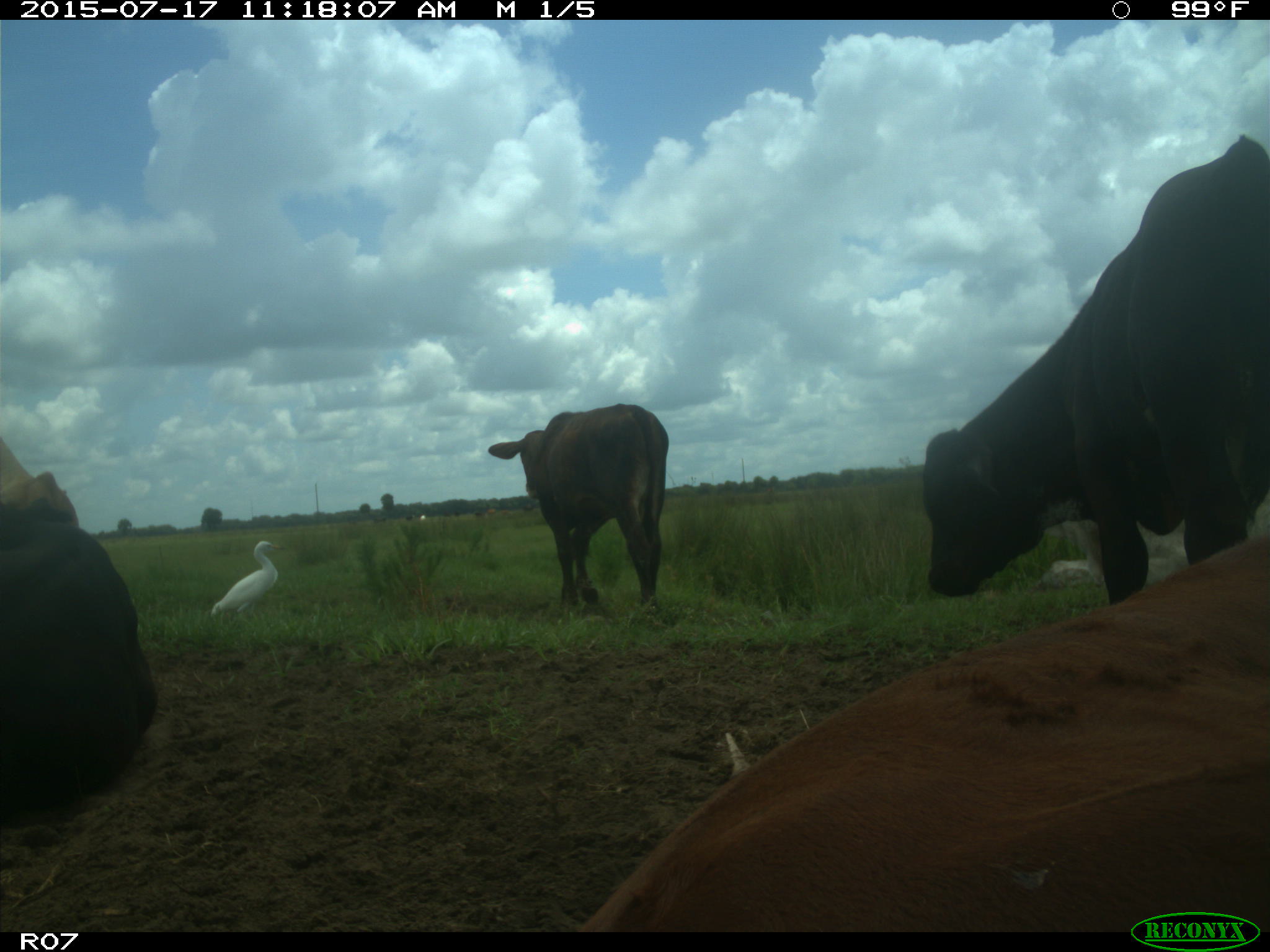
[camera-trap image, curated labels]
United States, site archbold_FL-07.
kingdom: Animalia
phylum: Chordata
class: Mammalia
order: Artiodactyla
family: Bovidae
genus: Bos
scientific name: Bos taurus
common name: domestic cow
Bos taurus (domestic cow).